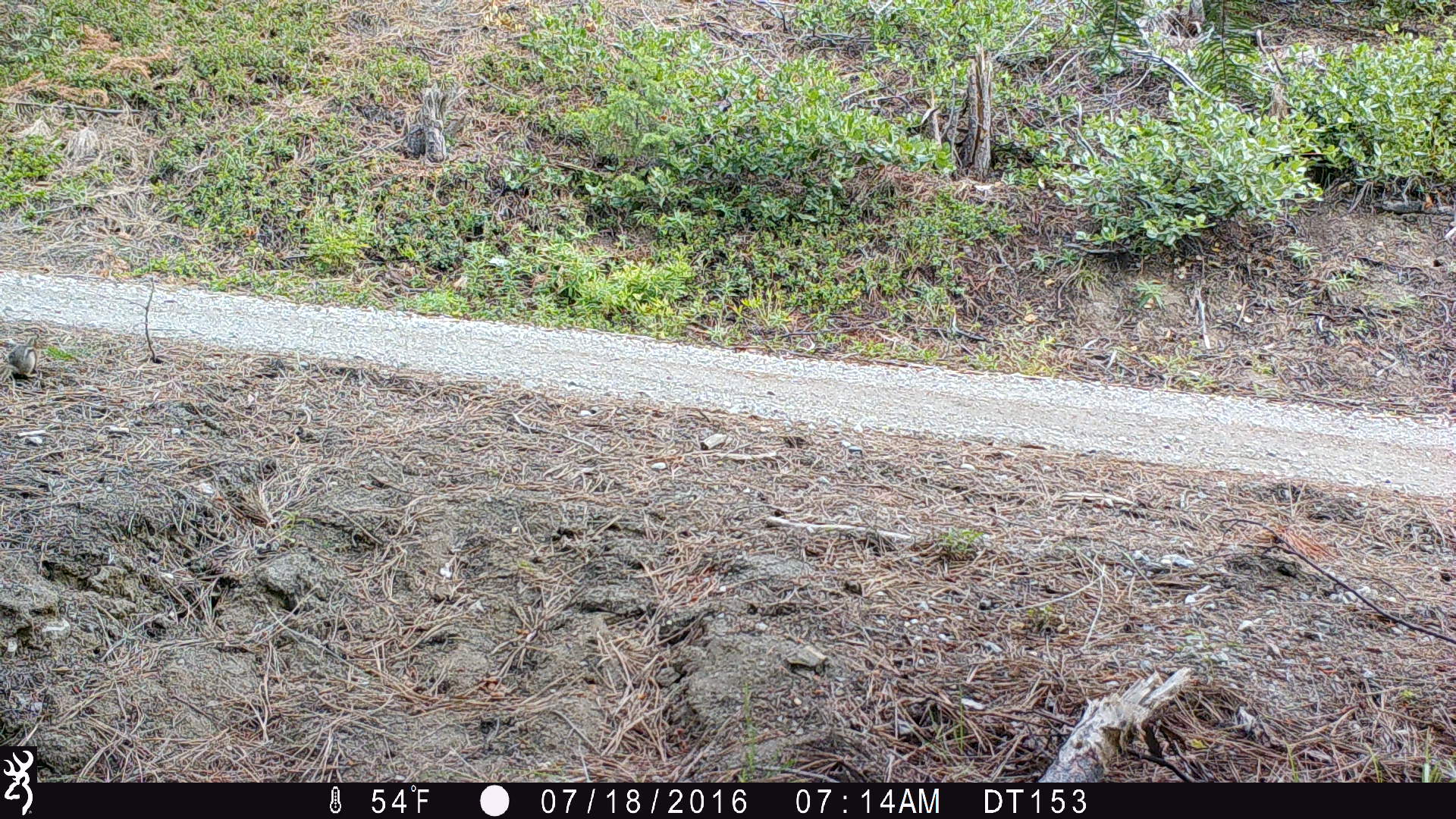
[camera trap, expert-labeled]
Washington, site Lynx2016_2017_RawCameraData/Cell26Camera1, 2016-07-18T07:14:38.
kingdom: Animalia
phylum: Chordata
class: Mammalia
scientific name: Mammalia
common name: small mammal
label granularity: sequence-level